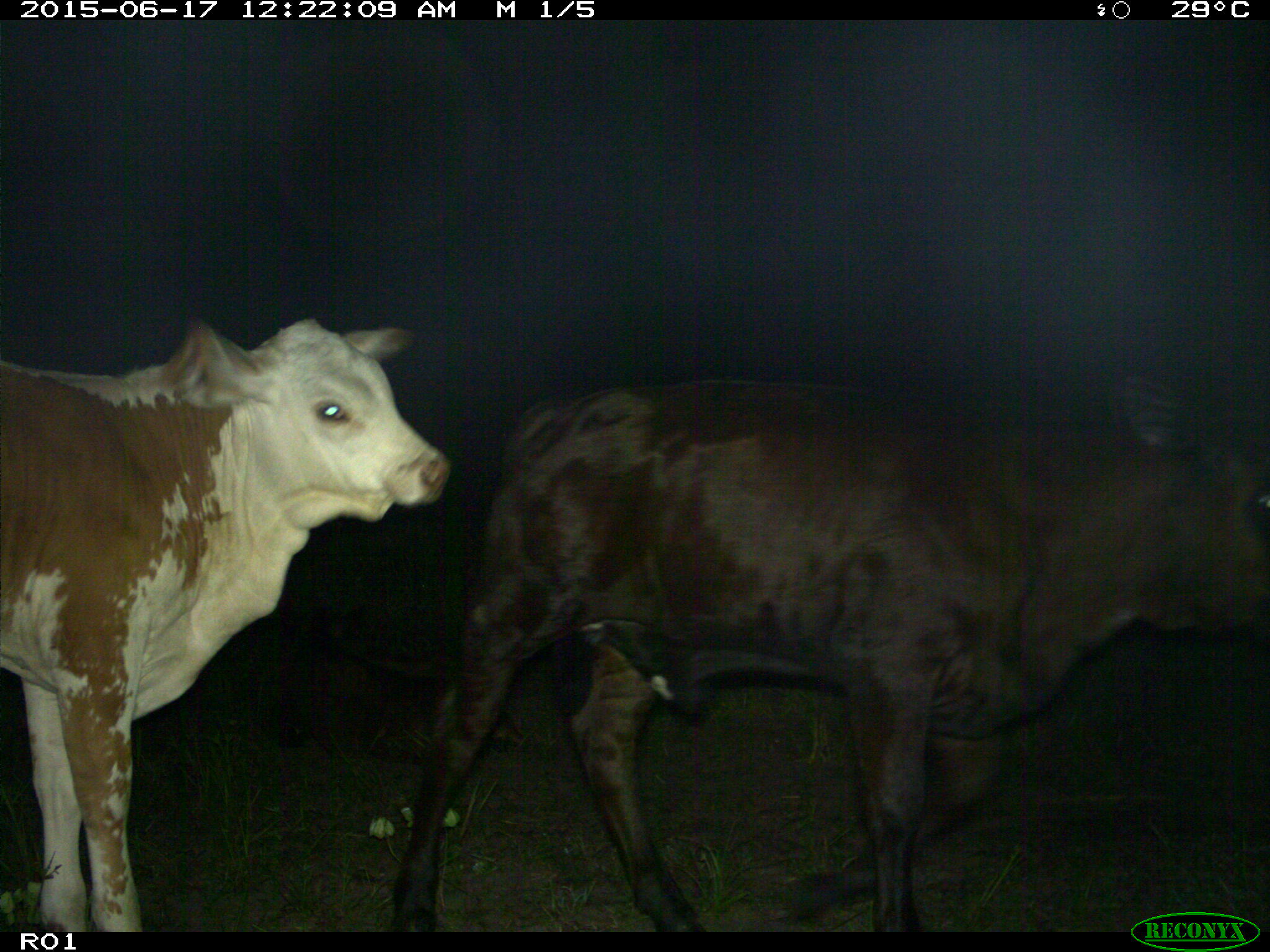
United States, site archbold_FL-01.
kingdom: Animalia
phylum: Chordata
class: Mammalia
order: Artiodactyla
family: Bovidae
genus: Bos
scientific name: Bos taurus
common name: domestic cow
Bos taurus (domestic cow).